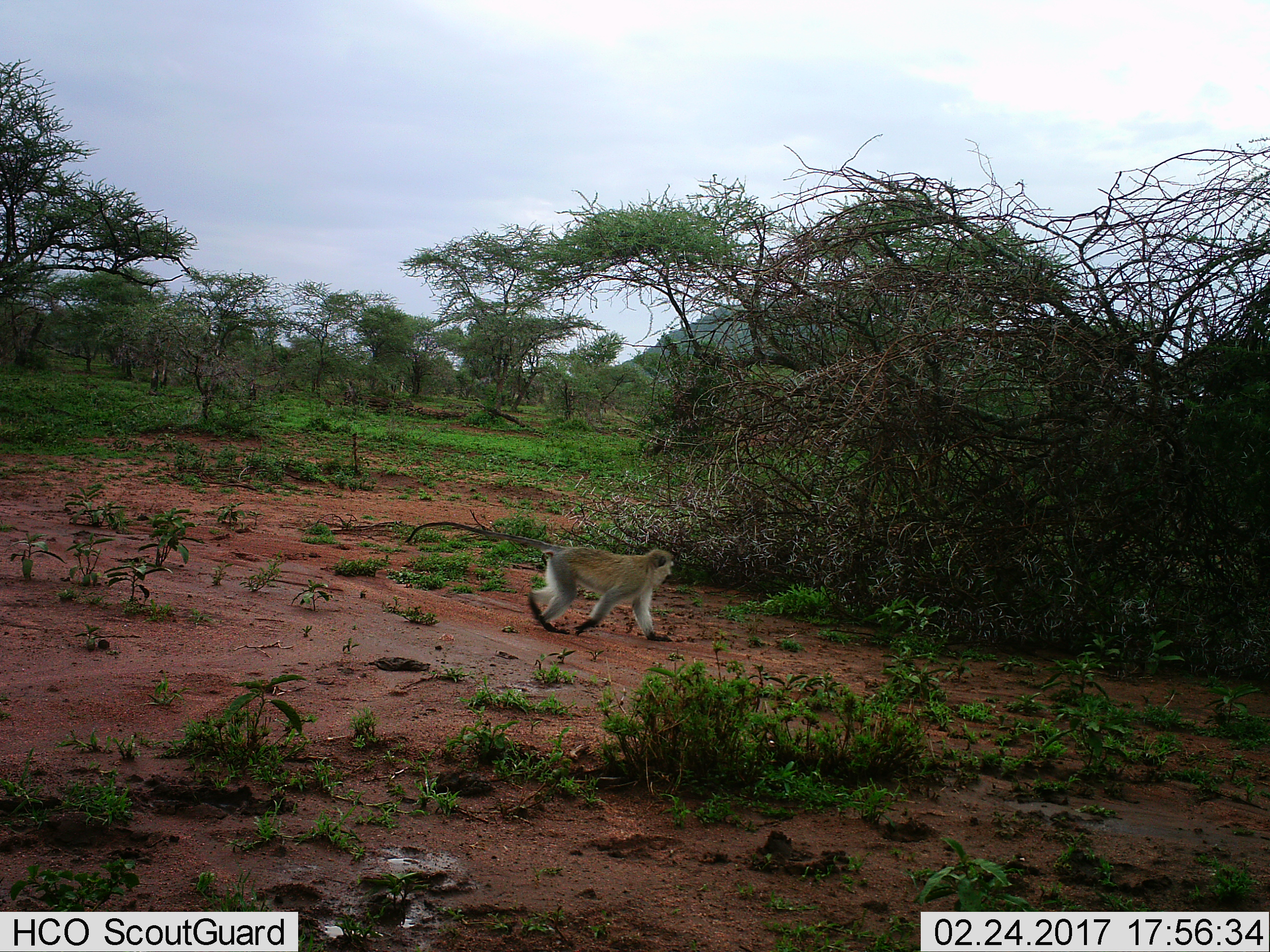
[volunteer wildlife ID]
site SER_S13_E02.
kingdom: Animalia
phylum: Chordata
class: Mammalia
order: Primates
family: Cercopithecidae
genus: Chlorocebus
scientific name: Chlorocebus pygerythrus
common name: vervet monkey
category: monkeyvervet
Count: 1.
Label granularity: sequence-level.